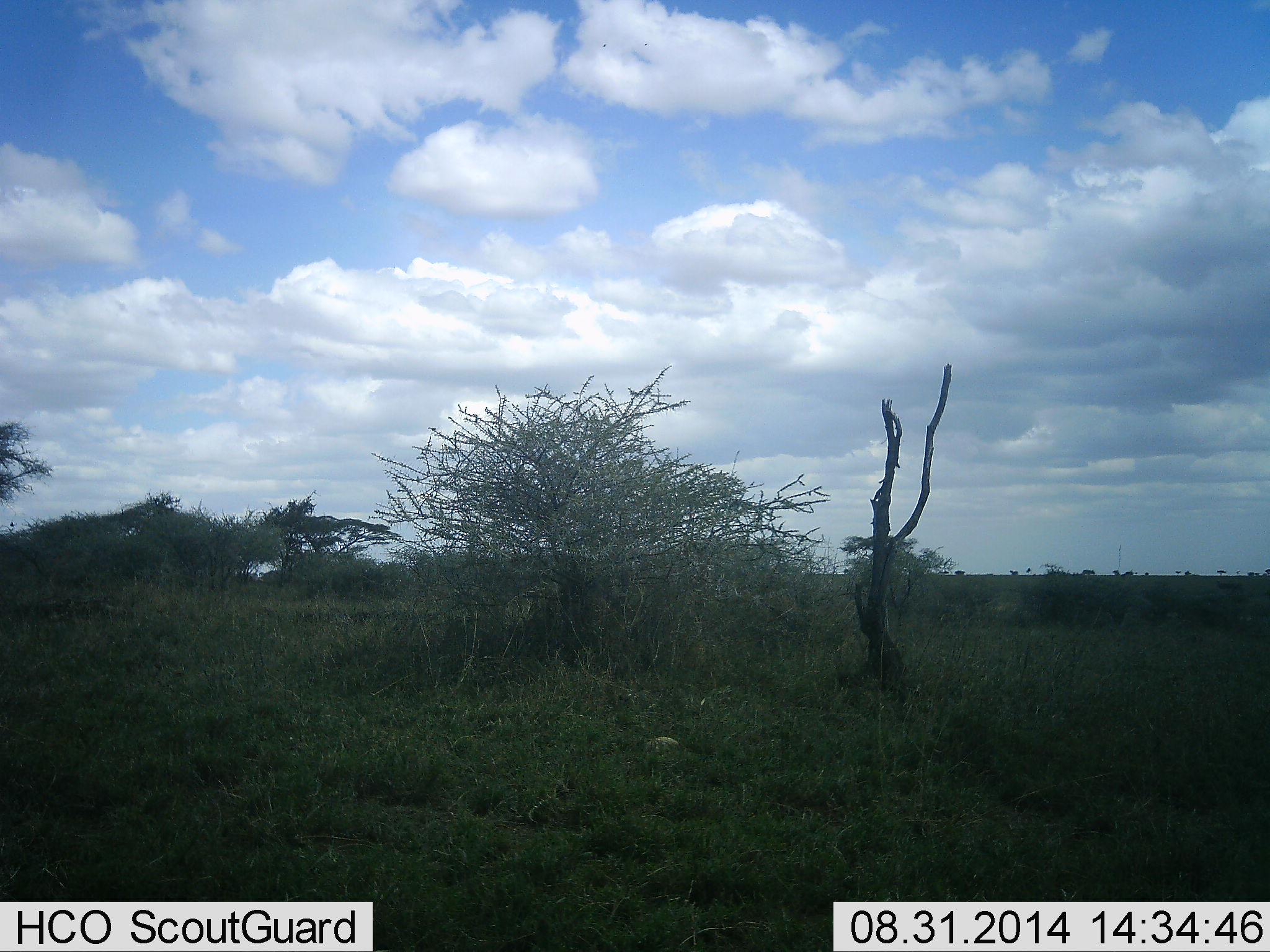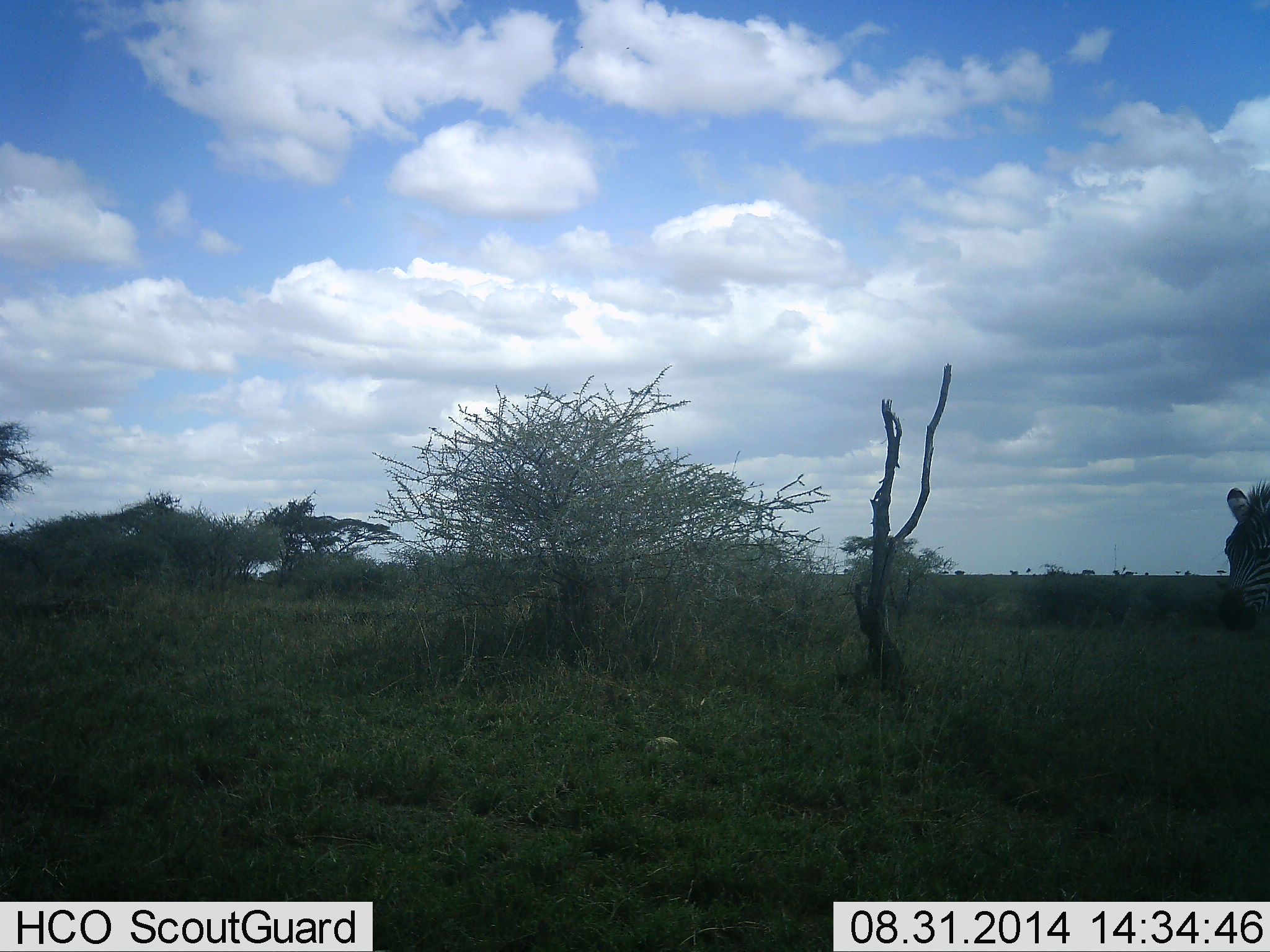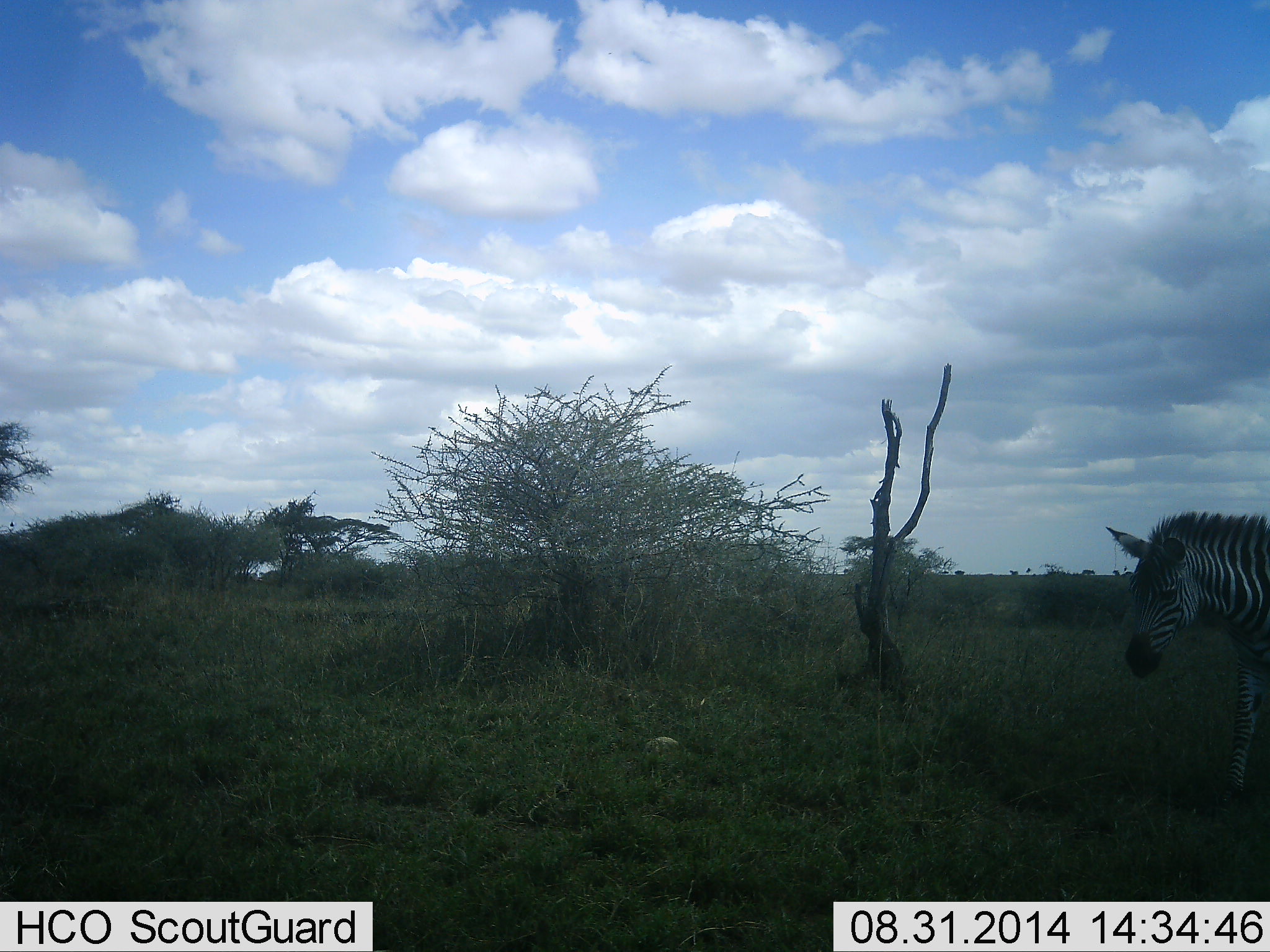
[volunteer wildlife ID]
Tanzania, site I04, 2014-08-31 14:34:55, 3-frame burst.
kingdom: Animalia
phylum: Chordata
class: Mammalia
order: Perissodactyla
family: Equidae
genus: Equus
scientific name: Equus quagga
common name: plains zebra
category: zebra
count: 1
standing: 20%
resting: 0%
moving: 100%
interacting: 0%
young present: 0%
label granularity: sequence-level